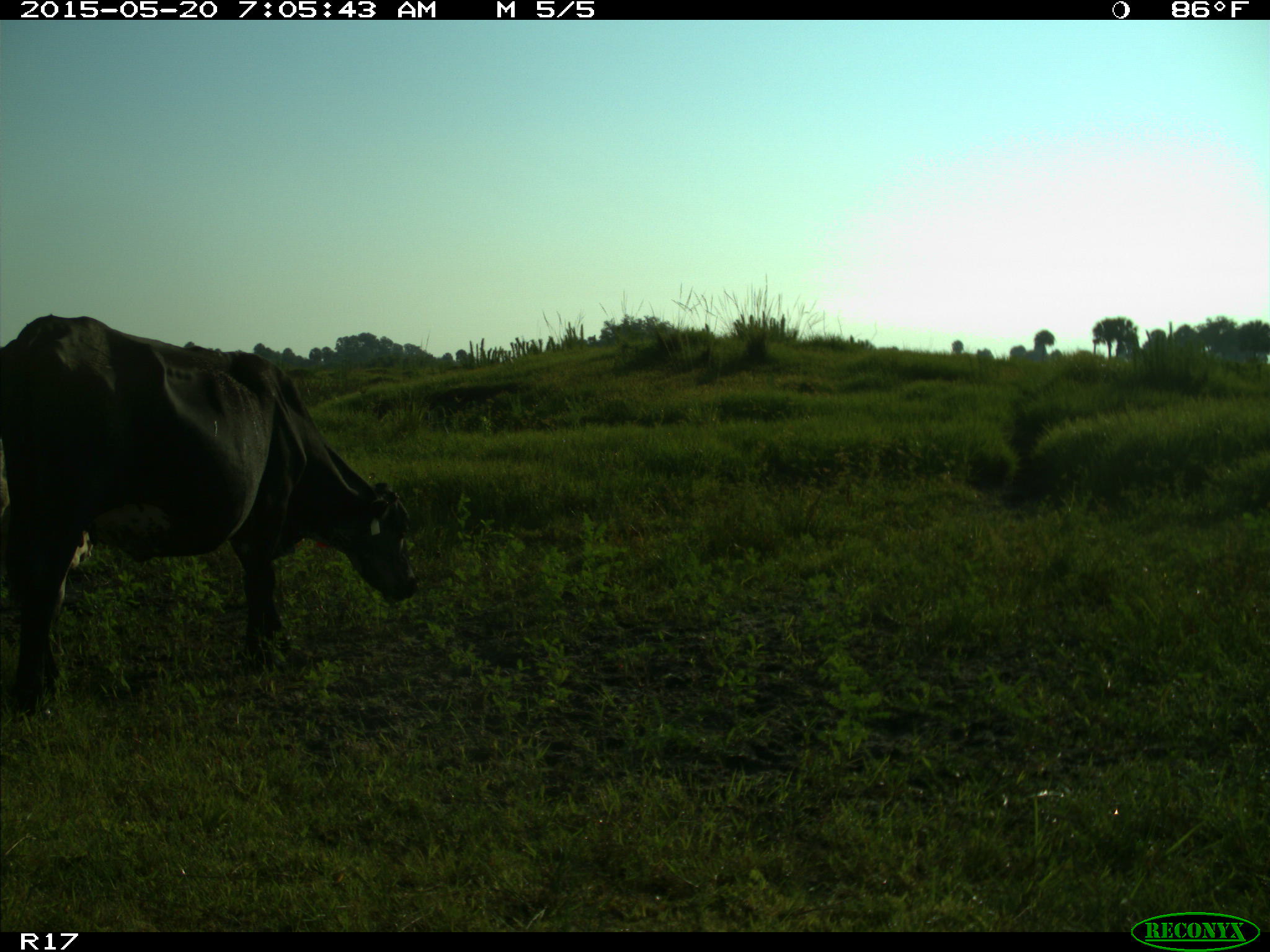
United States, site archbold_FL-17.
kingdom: Animalia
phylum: Chordata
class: Mammalia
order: Artiodactyla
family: Bovidae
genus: Bos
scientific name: Bos taurus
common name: domestic cow